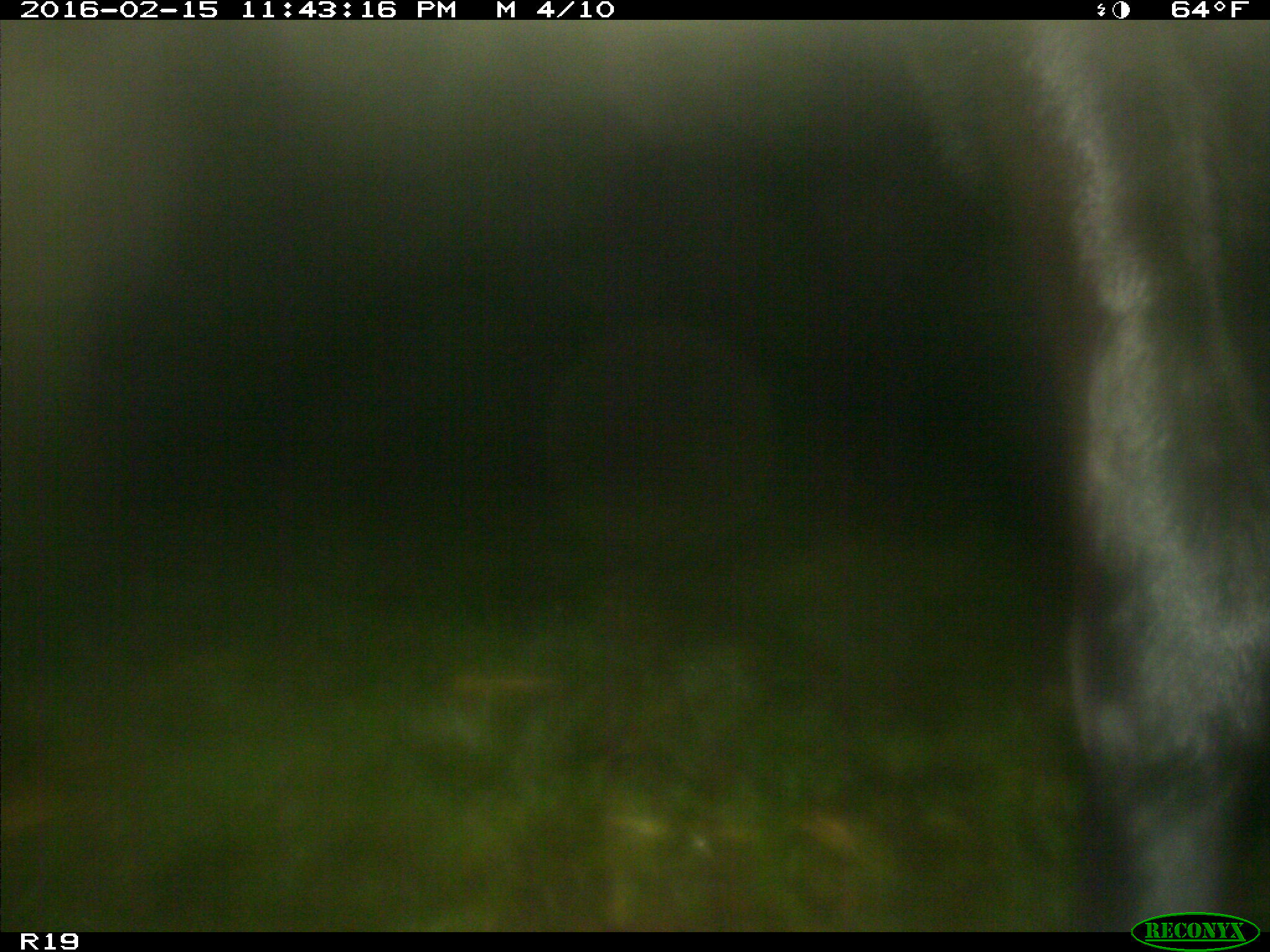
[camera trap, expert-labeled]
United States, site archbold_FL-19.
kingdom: Animalia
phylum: Chordata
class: Mammalia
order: Artiodactyla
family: Bovidae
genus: Bos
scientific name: Bos taurus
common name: domestic cow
Bos taurus (domestic cow).